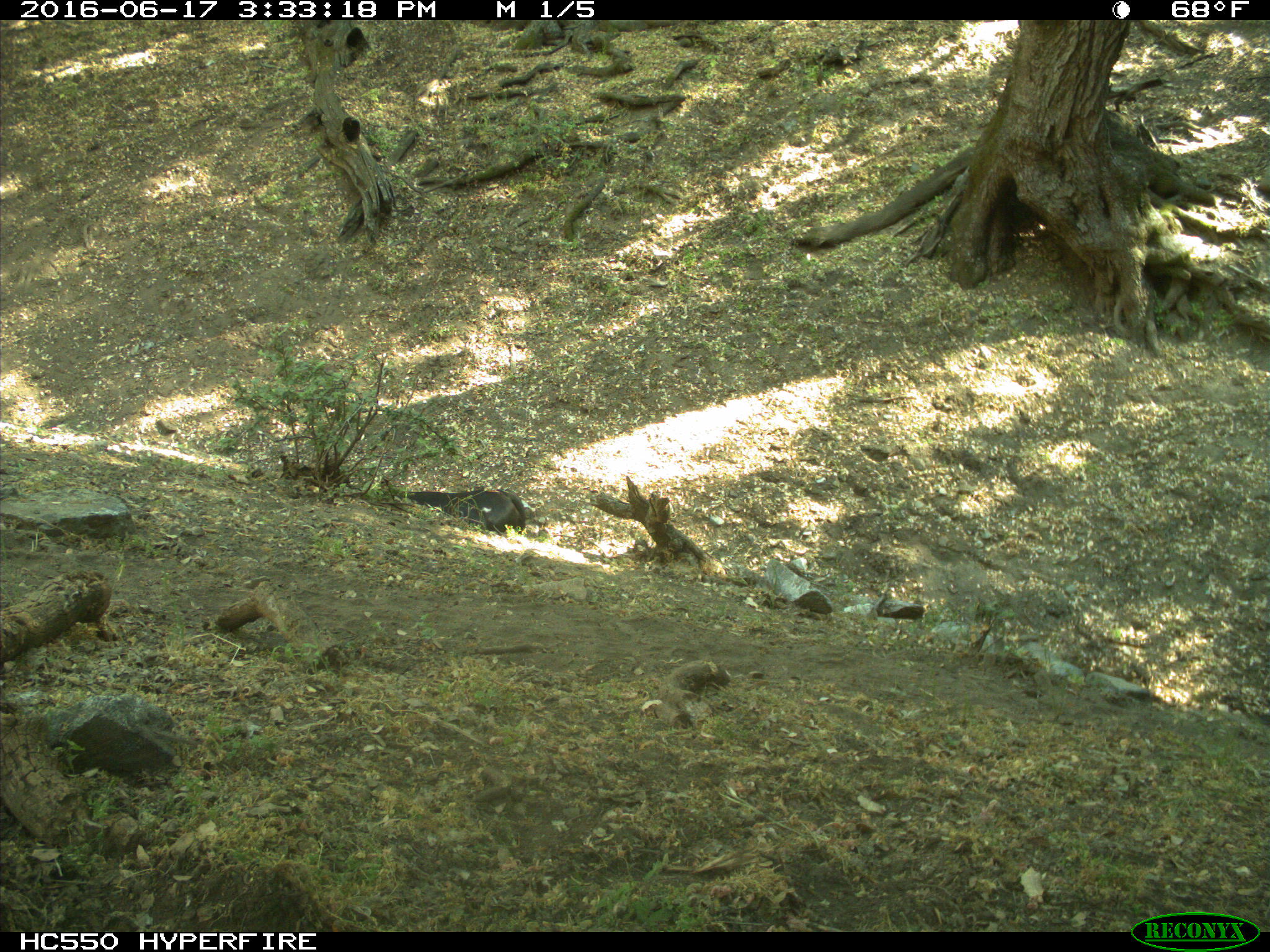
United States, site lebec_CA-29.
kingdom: Animalia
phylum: Chordata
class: Mammalia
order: Artiodactyla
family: Bovidae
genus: Bos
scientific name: Bos taurus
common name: domestic cow